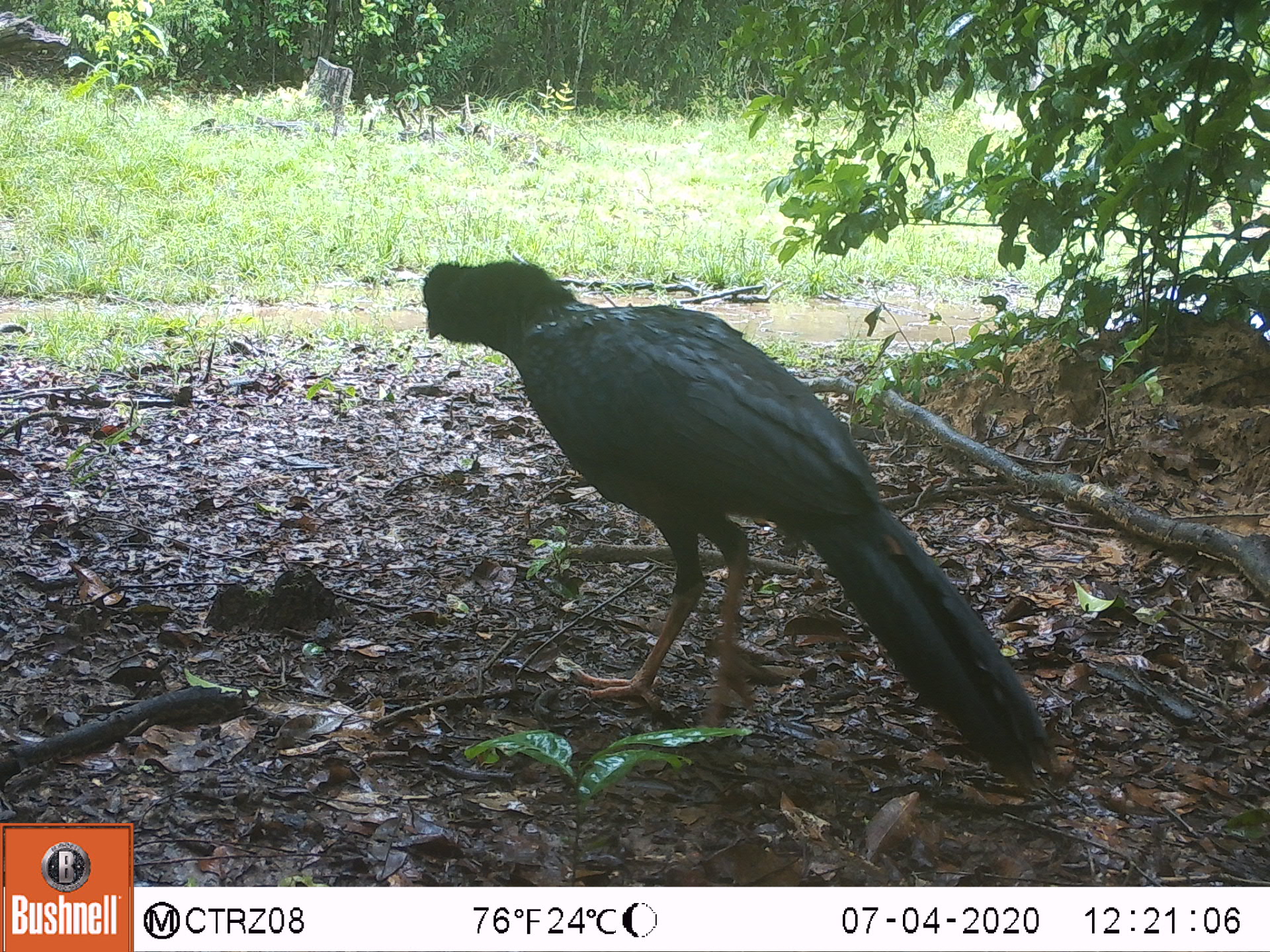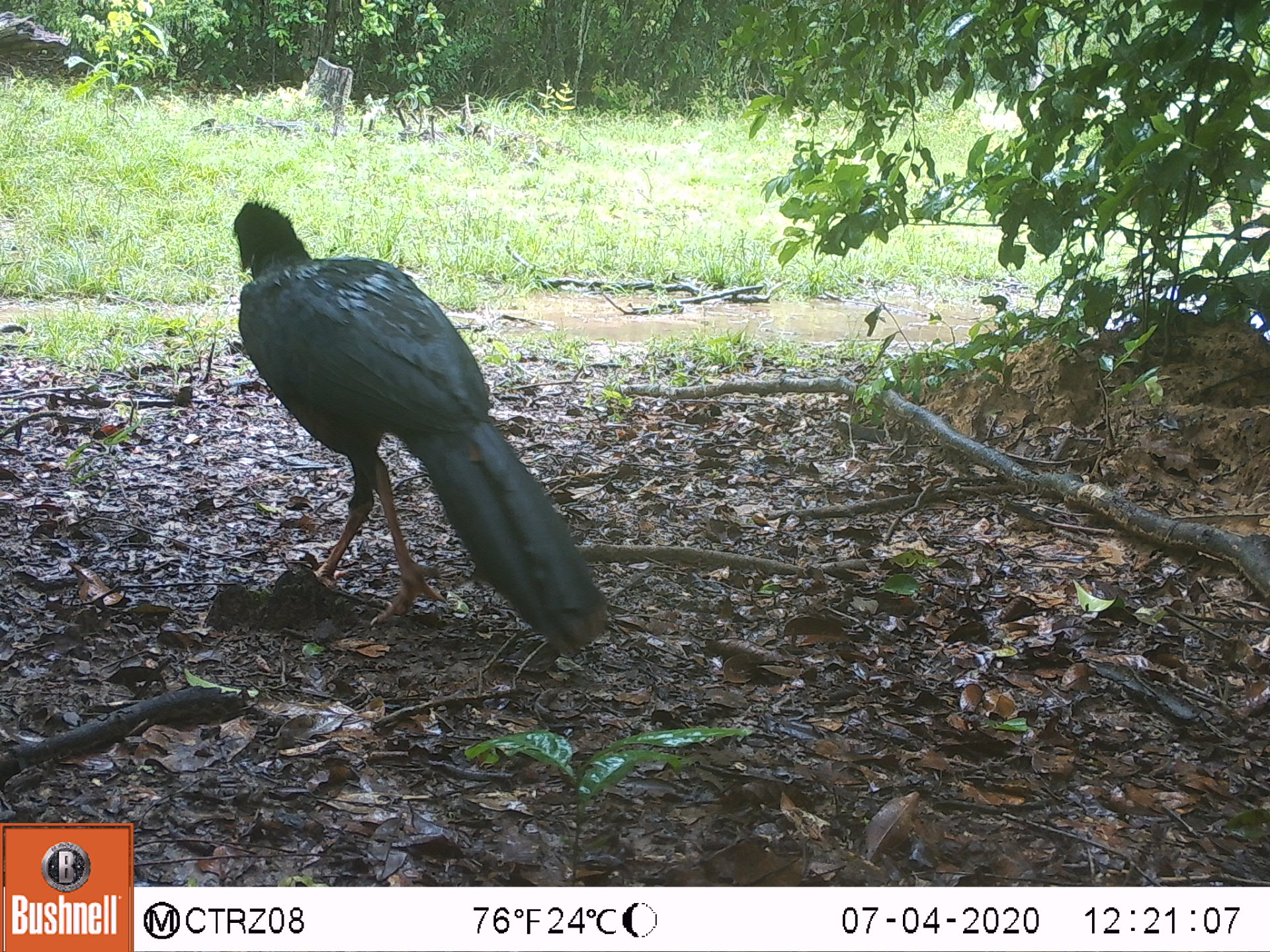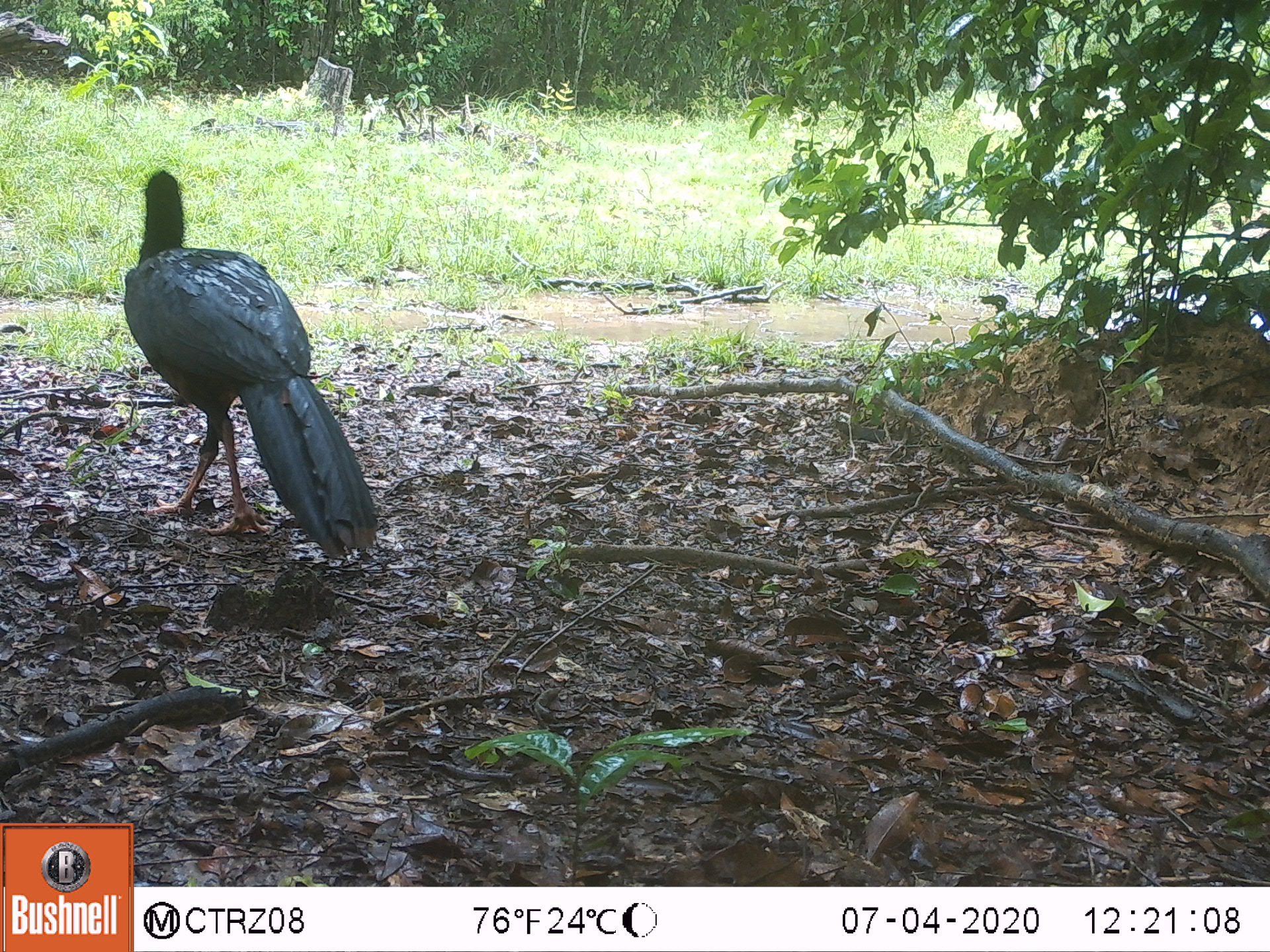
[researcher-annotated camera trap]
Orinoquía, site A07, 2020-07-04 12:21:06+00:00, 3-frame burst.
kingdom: Animalia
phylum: Chordata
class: Aves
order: Galliformes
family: Cracidae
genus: Mitu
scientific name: Mitu salvini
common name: salvin's currasow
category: salvins curassow